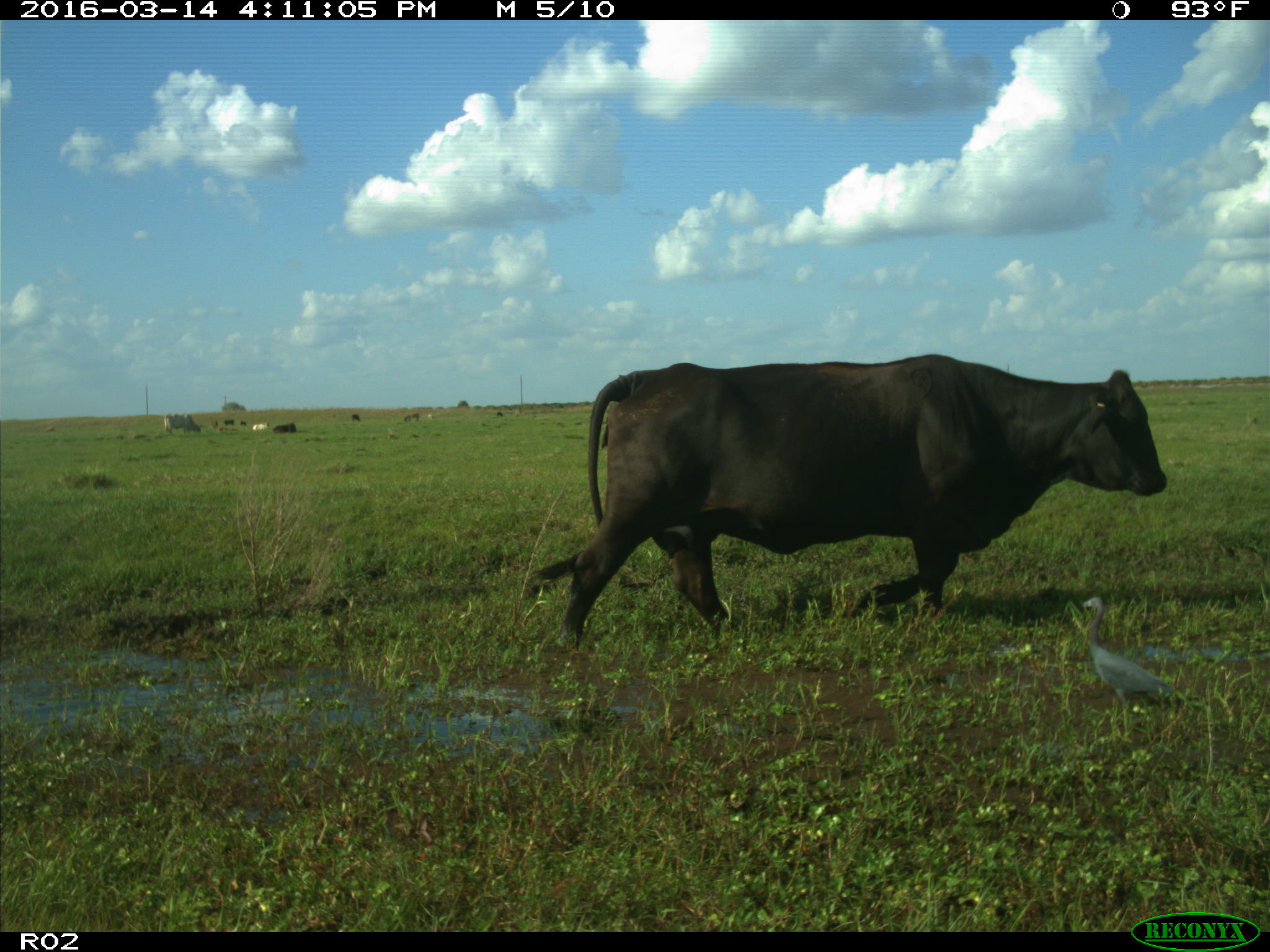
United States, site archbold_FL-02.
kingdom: Animalia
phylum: Chordata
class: Mammalia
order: Artiodactyla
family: Bovidae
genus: Bos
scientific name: Bos taurus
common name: domestic cow